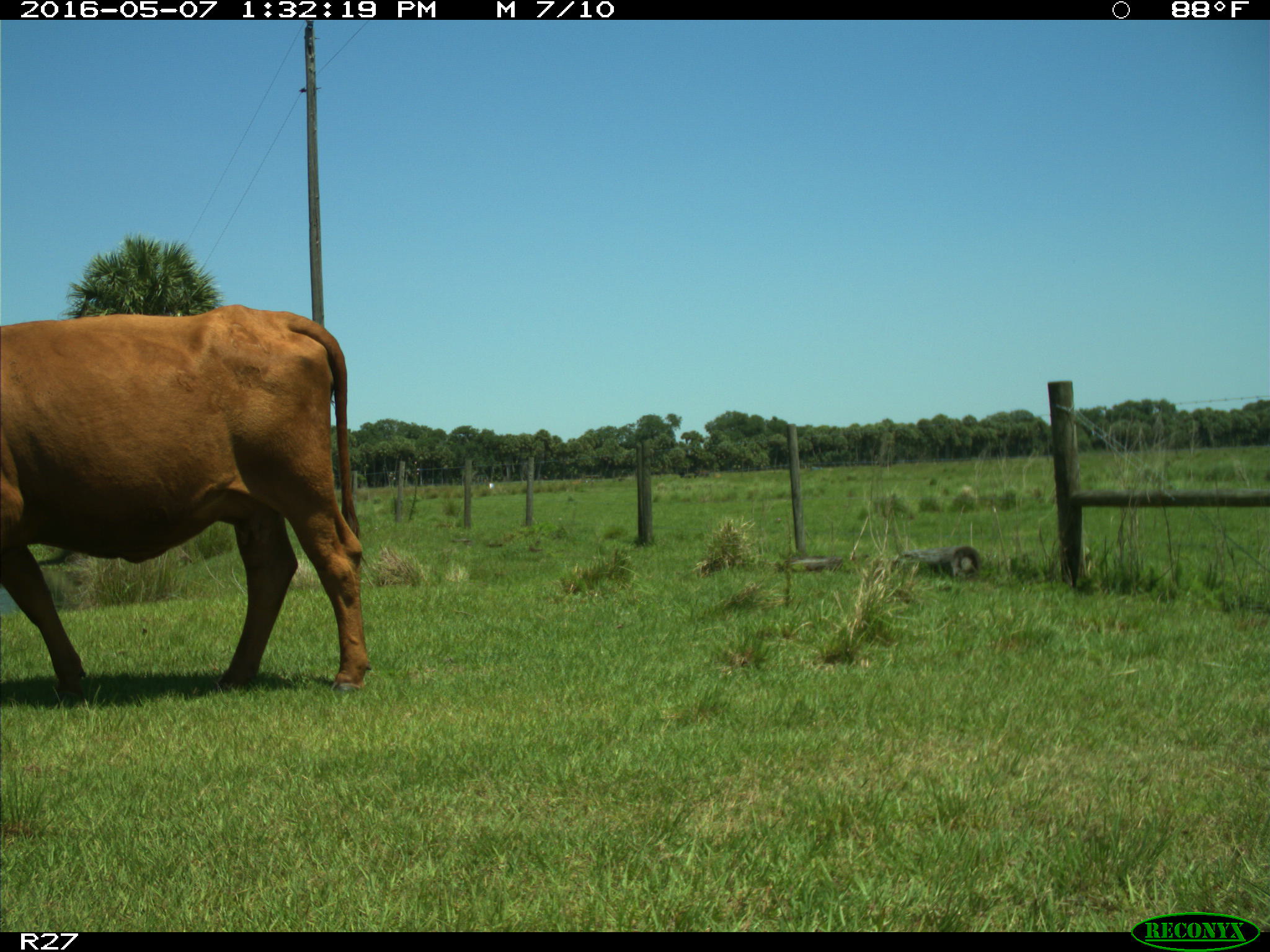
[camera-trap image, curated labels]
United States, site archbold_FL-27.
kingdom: Animalia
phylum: Chordata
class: Mammalia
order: Artiodactyla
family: Bovidae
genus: Bos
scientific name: Bos taurus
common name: domestic cow